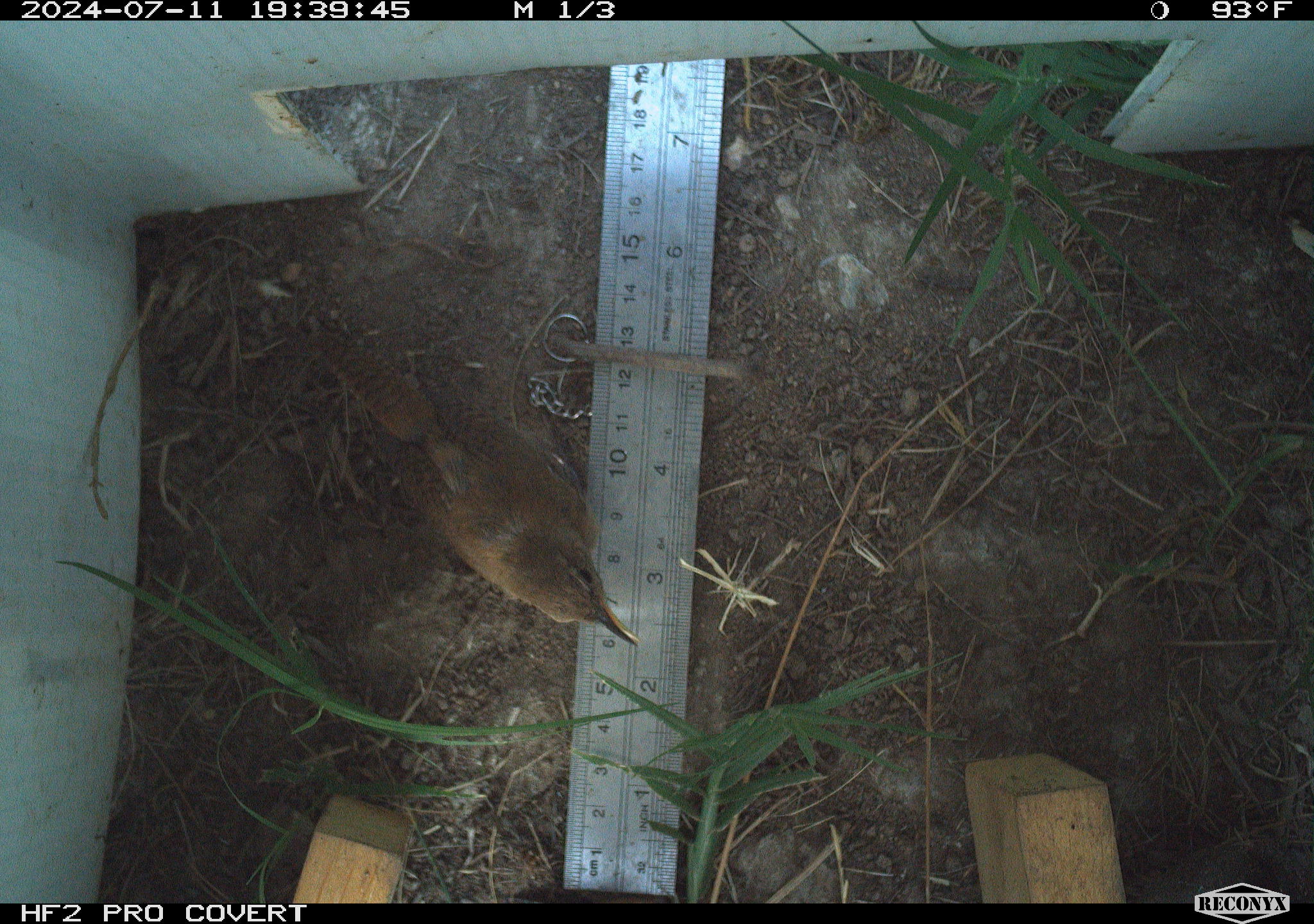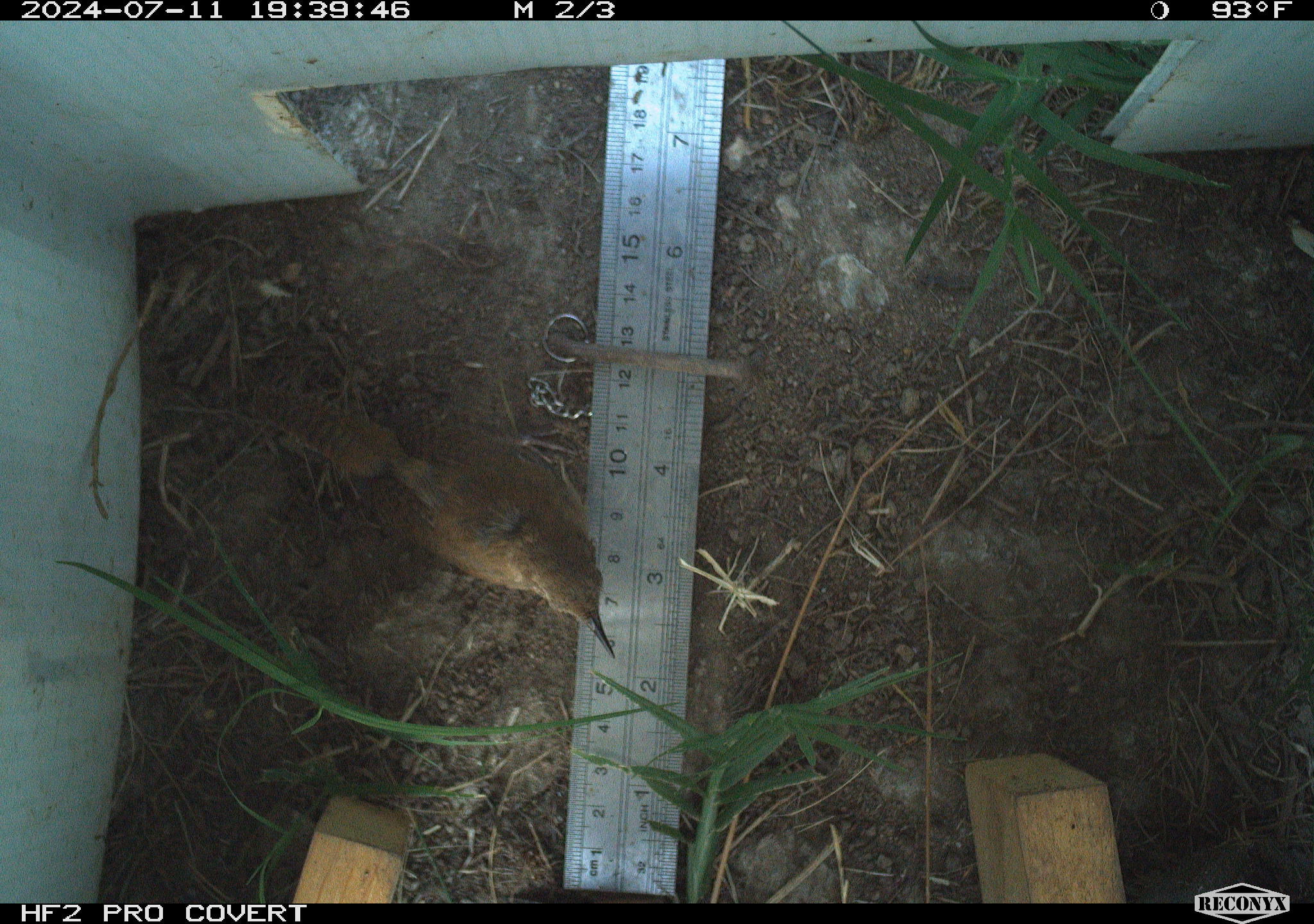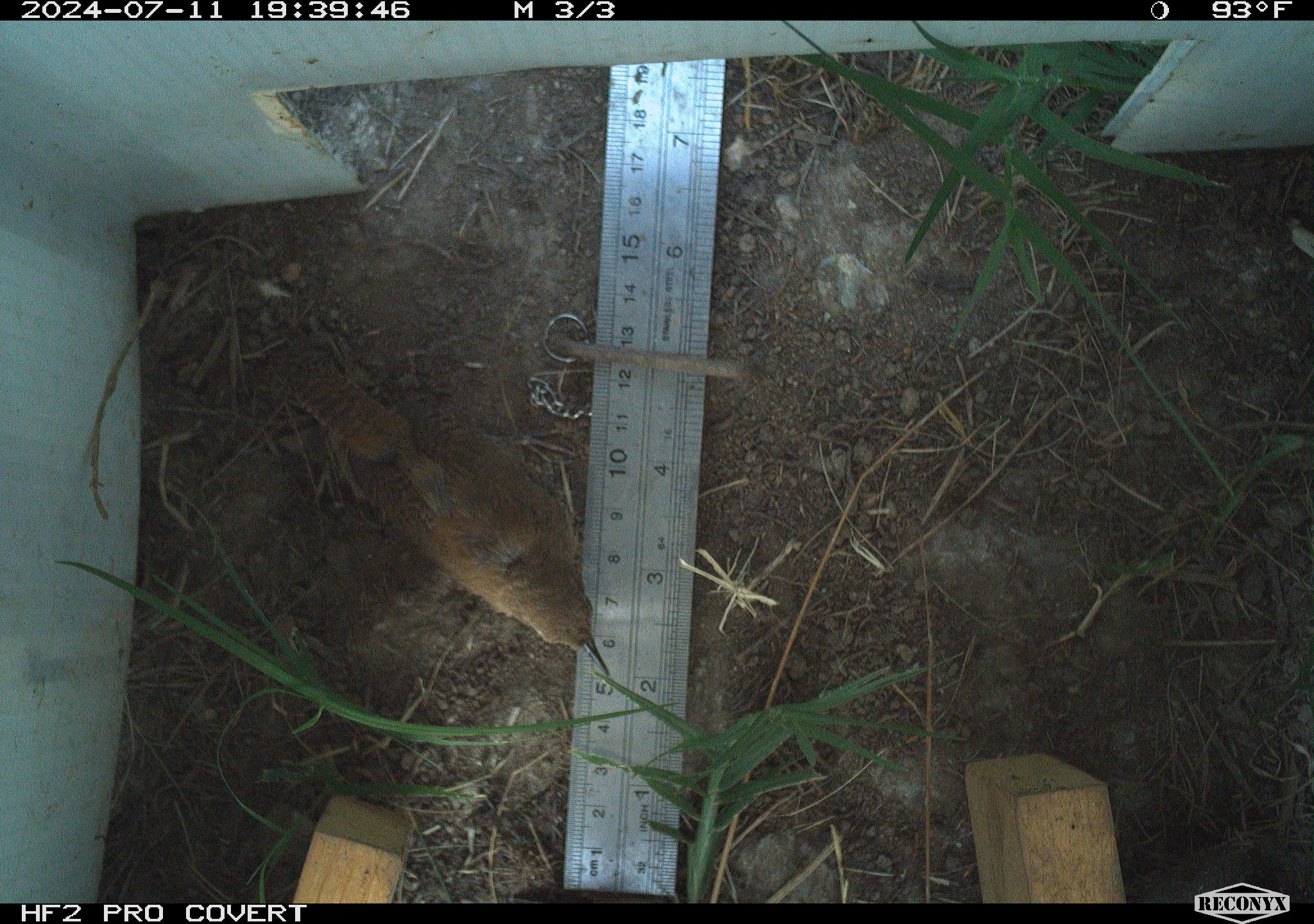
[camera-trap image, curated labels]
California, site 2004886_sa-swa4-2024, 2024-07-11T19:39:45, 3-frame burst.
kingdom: Animalia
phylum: Chordata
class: Aves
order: Passeriformes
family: Troglodytidae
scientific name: Troglodytidae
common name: wren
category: troglodytidae family